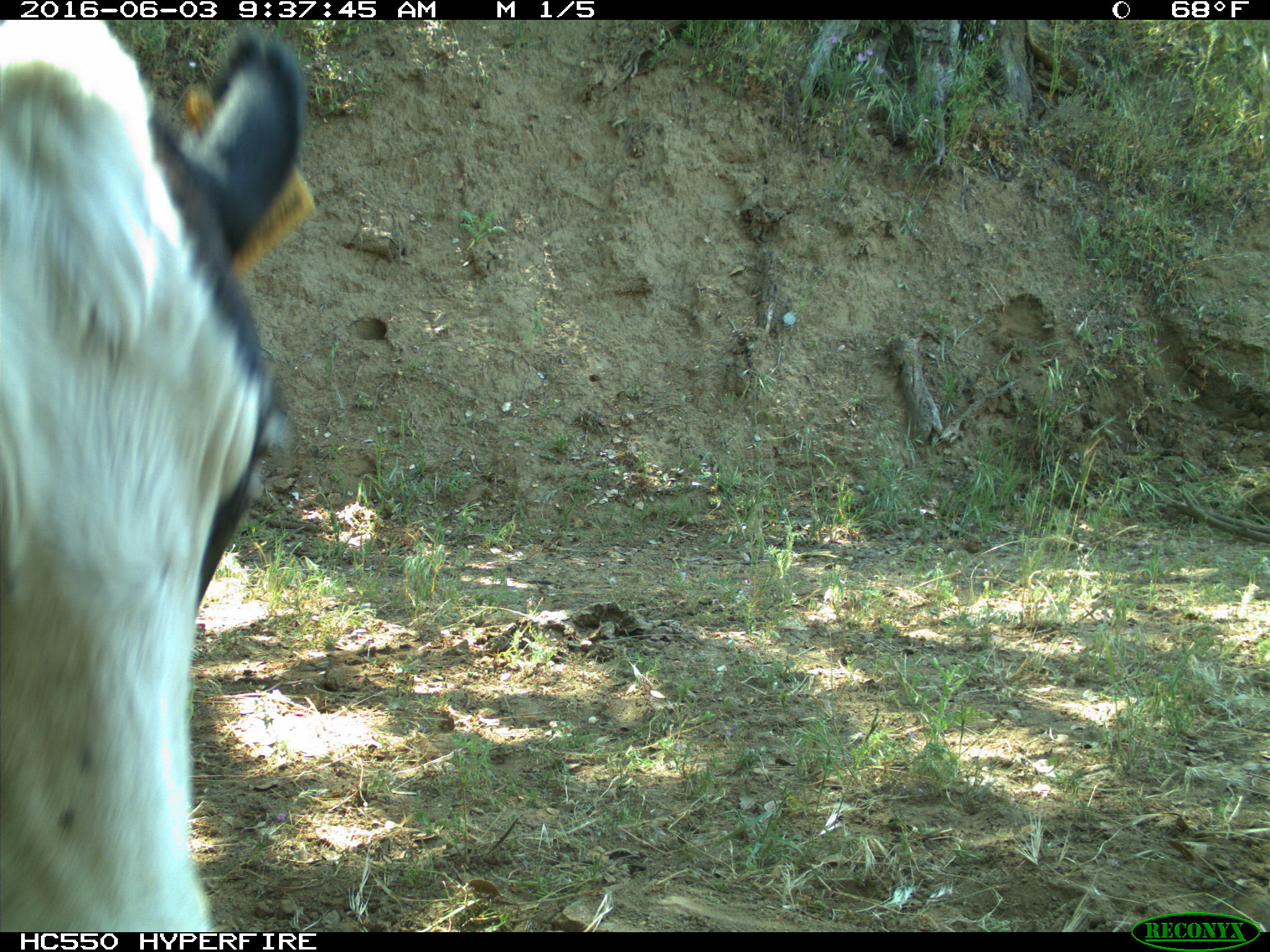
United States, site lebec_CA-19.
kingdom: Animalia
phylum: Chordata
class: Mammalia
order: Artiodactyla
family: Bovidae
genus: Bos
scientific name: Bos taurus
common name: domestic cow